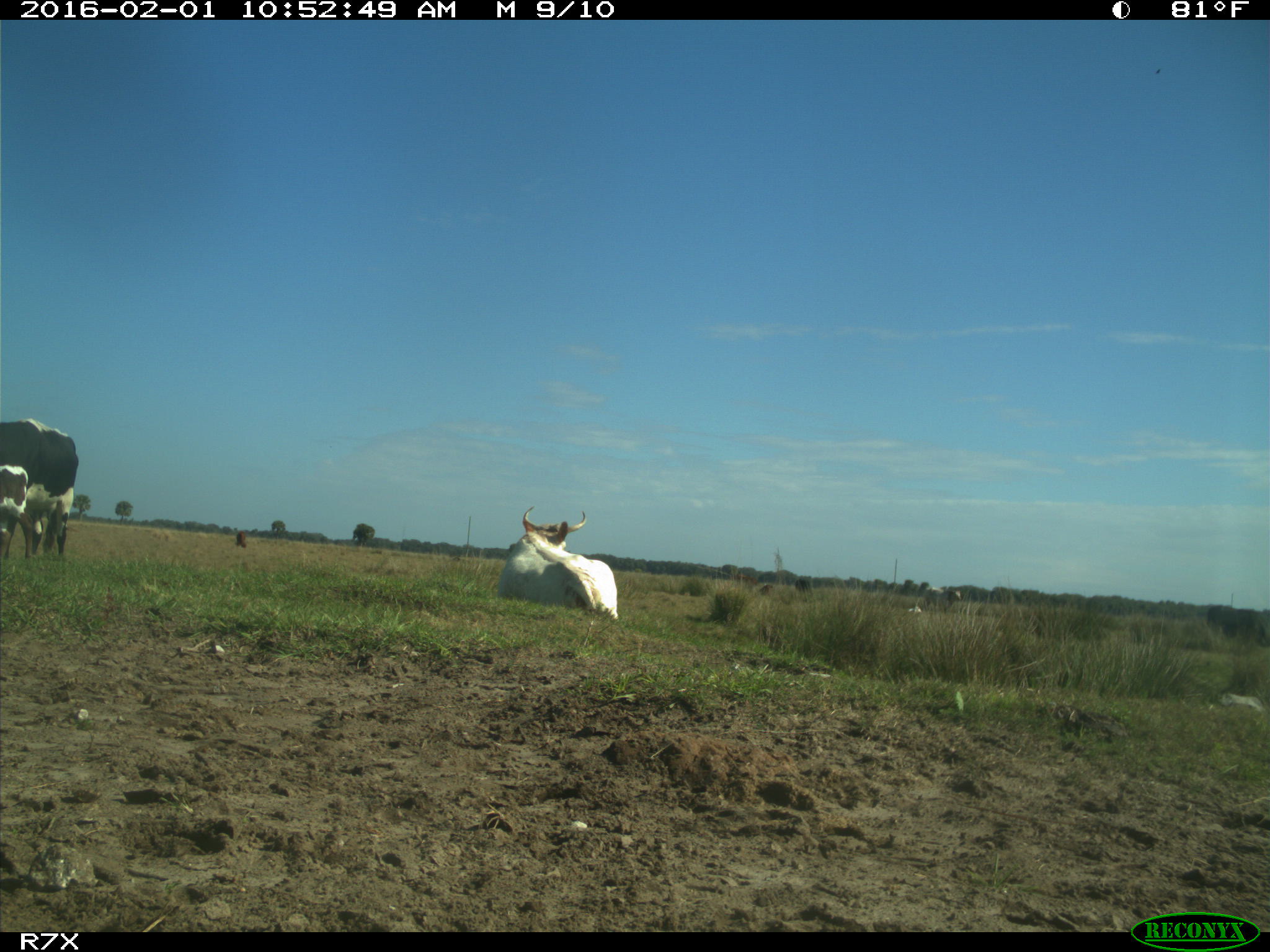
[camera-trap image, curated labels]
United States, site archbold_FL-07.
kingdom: Animalia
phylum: Chordata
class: Mammalia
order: Artiodactyla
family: Bovidae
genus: Bos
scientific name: Bos taurus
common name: domestic cow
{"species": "Bos taurus (domestic cow)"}